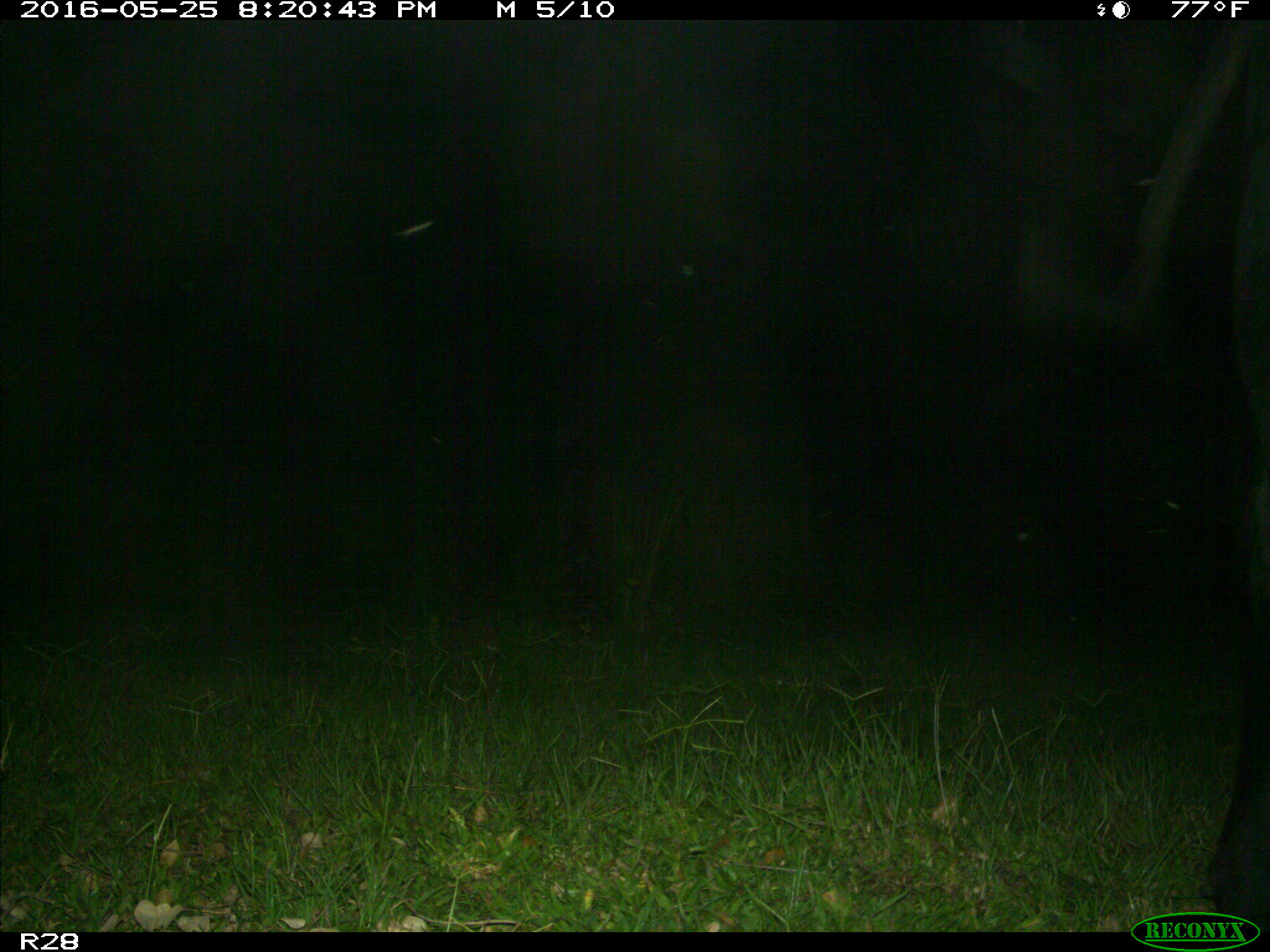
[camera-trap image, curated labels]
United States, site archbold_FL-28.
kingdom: Animalia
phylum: Chordata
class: Mammalia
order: Artiodactyla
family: Bovidae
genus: Bos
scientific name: Bos taurus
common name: domestic cow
Bos taurus (domestic cow).